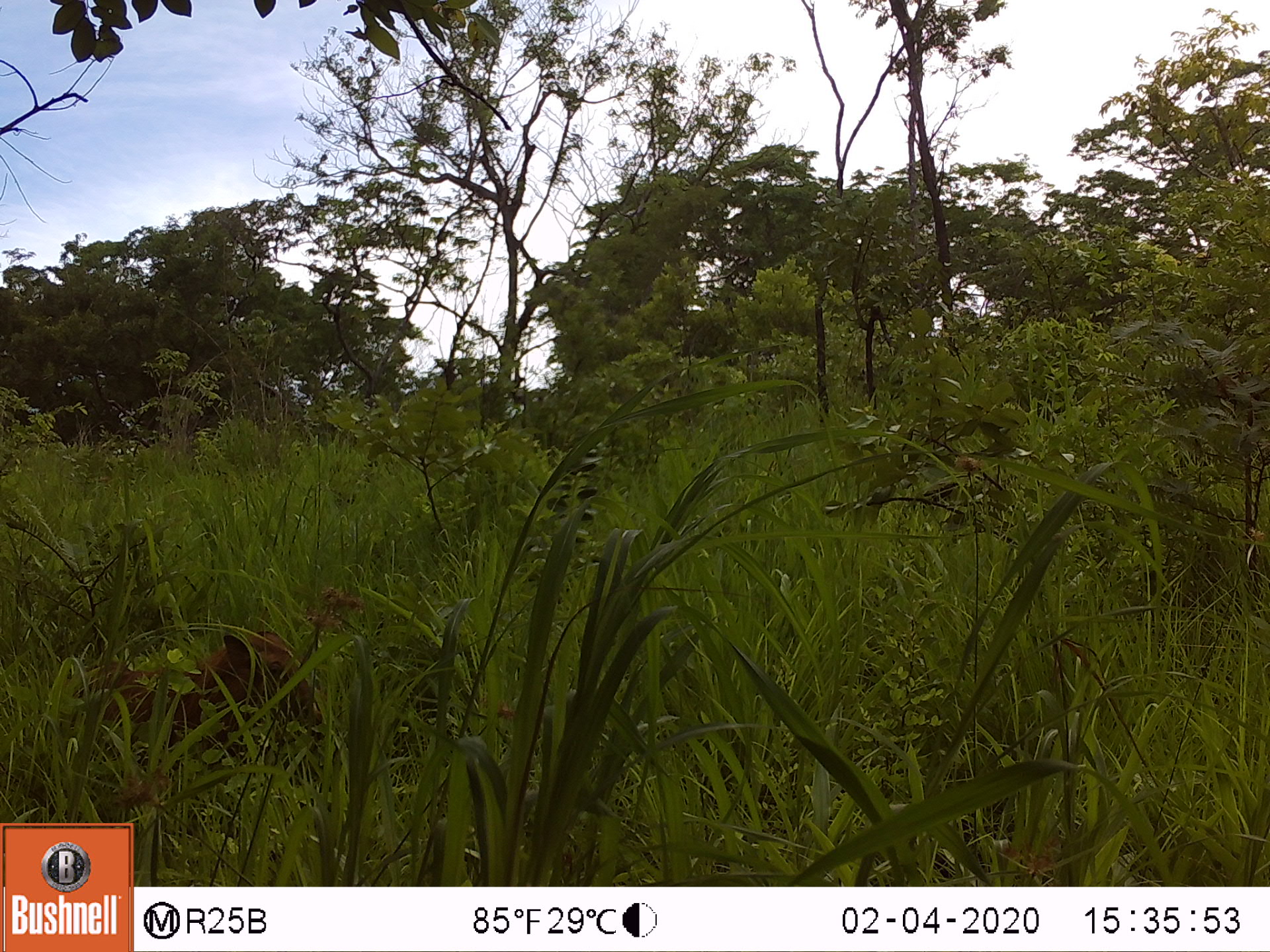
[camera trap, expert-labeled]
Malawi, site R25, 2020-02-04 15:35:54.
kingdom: Animalia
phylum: Chordata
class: Mammalia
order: Artiodactyla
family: Suidae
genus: Phacochoerus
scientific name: Phacochoerus africanus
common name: common warthog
Common warthog (Phacochoerus africanus), count 1.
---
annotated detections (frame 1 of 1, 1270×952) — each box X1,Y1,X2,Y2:
common warthog: 45,624,329,777